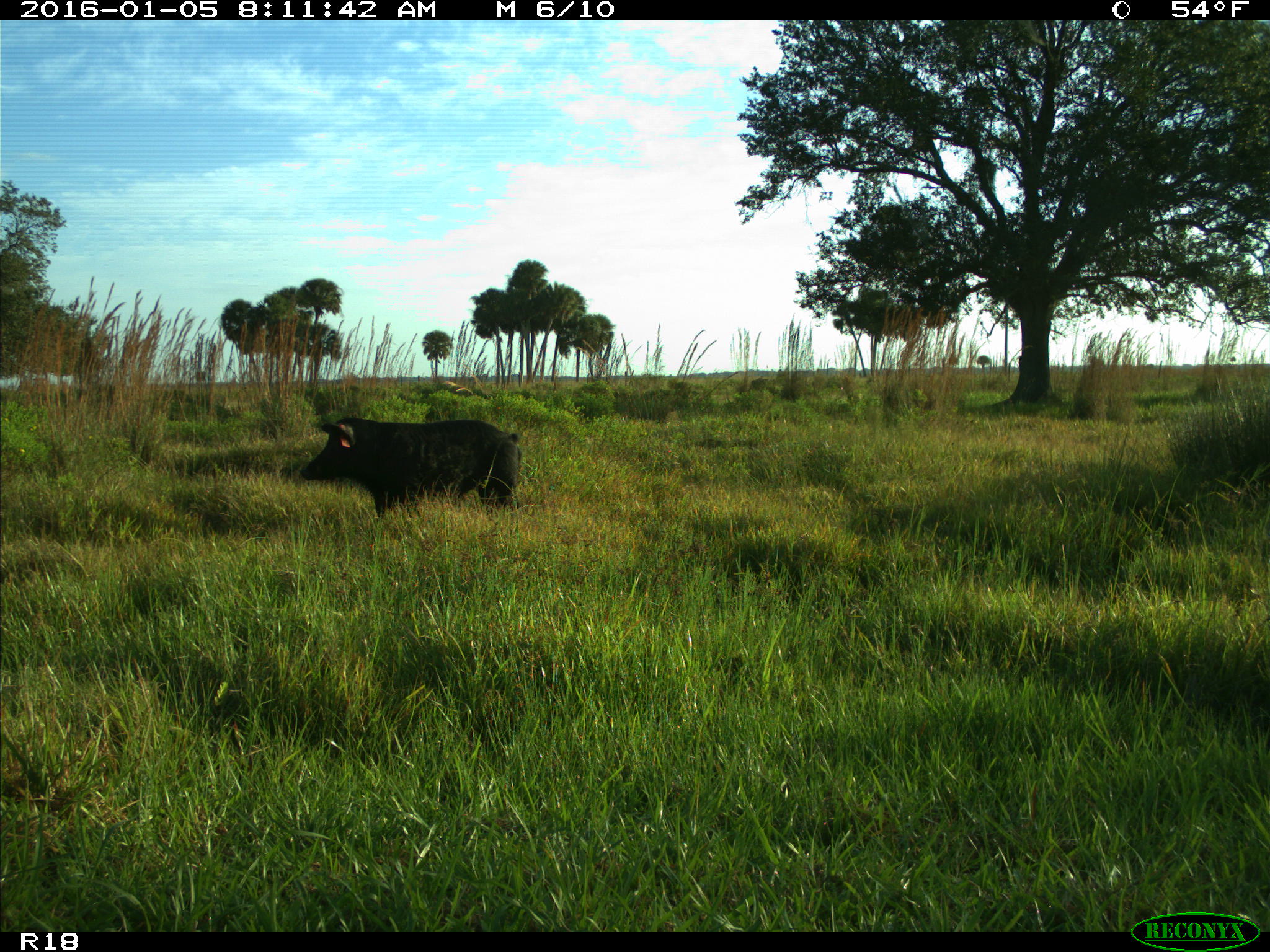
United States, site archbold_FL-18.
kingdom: Animalia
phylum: Chordata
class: Mammalia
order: Artiodactyla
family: Suidae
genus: Sus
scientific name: Sus scrofa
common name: wild boar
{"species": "Sus scrofa (wild boar)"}